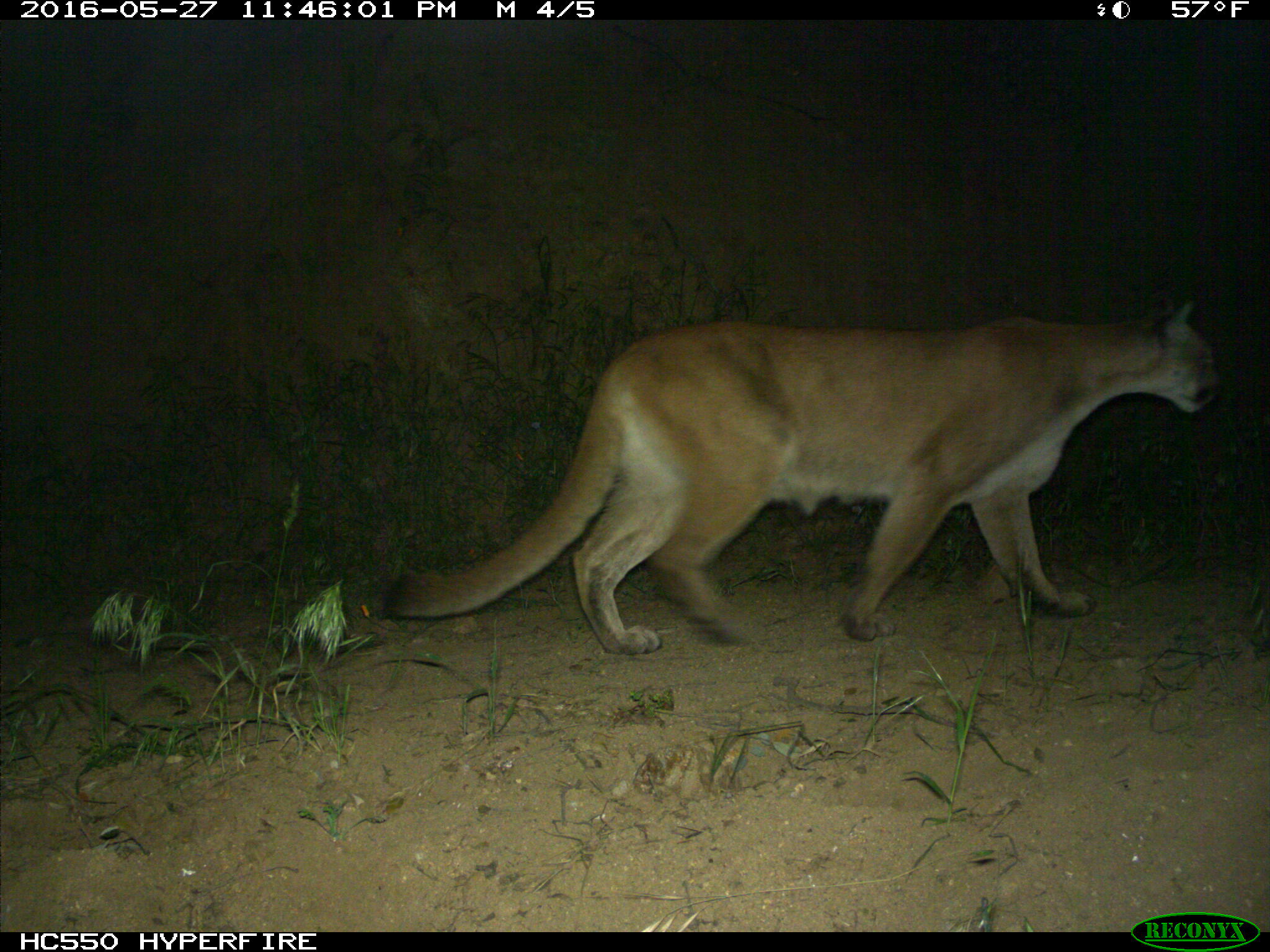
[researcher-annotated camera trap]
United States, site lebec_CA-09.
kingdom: Animalia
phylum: Chordata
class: Mammalia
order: Carnivora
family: Felidae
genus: Puma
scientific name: Puma concolor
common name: mountain lion